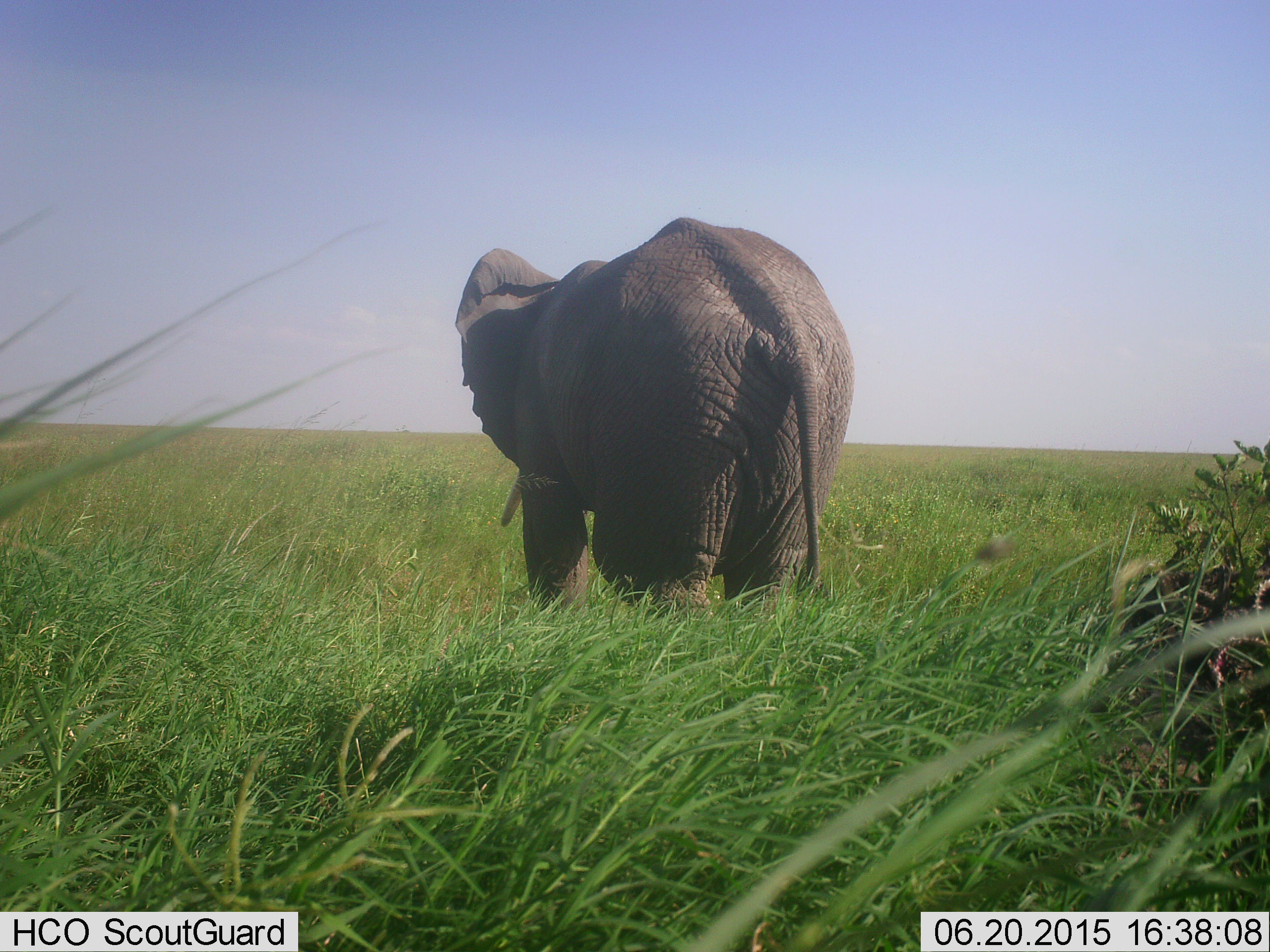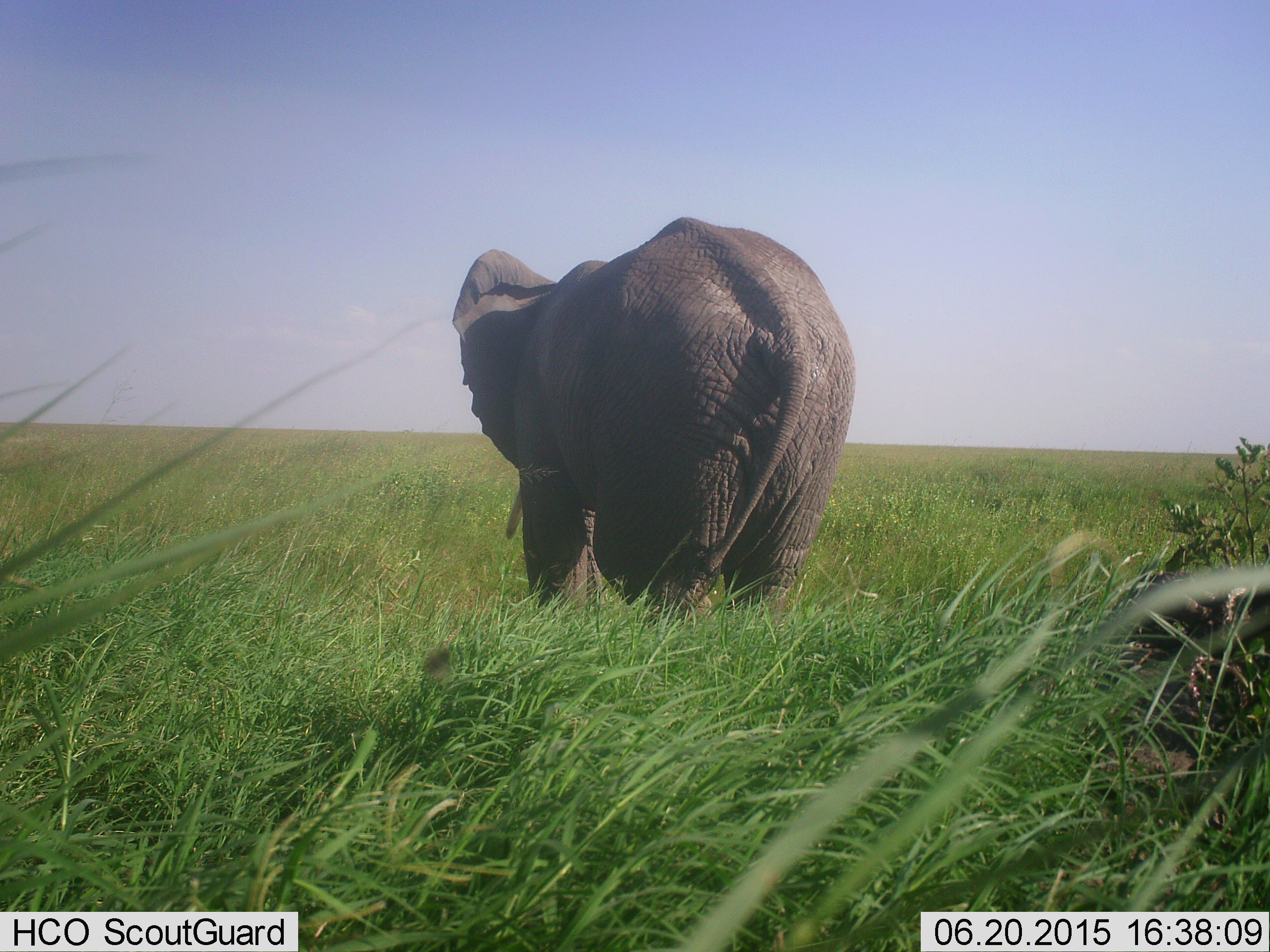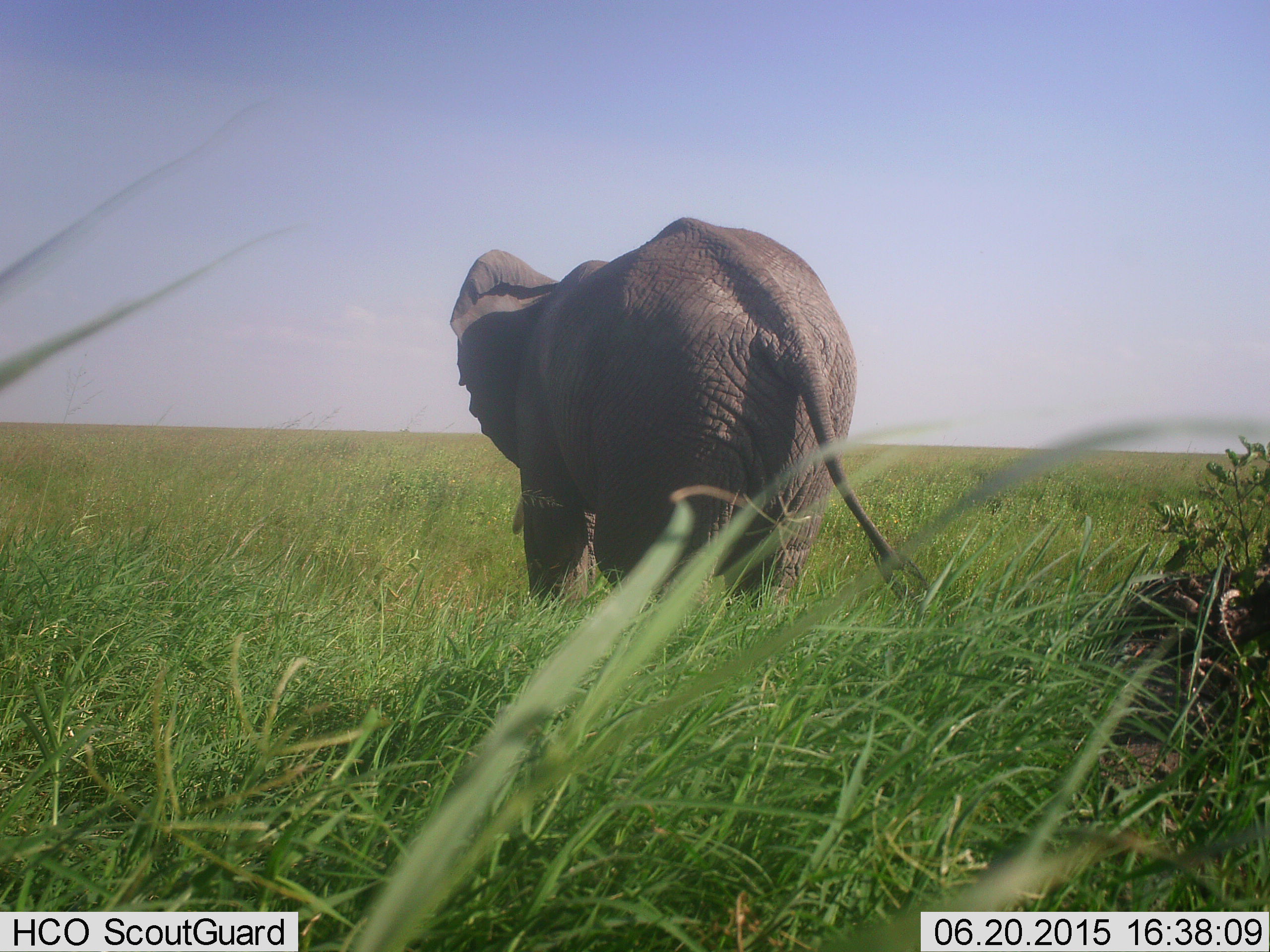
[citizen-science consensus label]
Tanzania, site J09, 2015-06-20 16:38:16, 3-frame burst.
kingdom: Animalia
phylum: Chordata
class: Mammalia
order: Proboscidea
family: Elephantidae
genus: Loxodonta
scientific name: Loxodonta africana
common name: african bush elephant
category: elephant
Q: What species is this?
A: Elephant (african bush elephant) (Loxodonta africana).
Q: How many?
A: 1.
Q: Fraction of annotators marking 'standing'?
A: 82%.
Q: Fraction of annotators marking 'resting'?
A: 0%.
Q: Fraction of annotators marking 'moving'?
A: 9%.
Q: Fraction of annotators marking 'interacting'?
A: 0%.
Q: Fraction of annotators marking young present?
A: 0%.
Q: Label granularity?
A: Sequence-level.